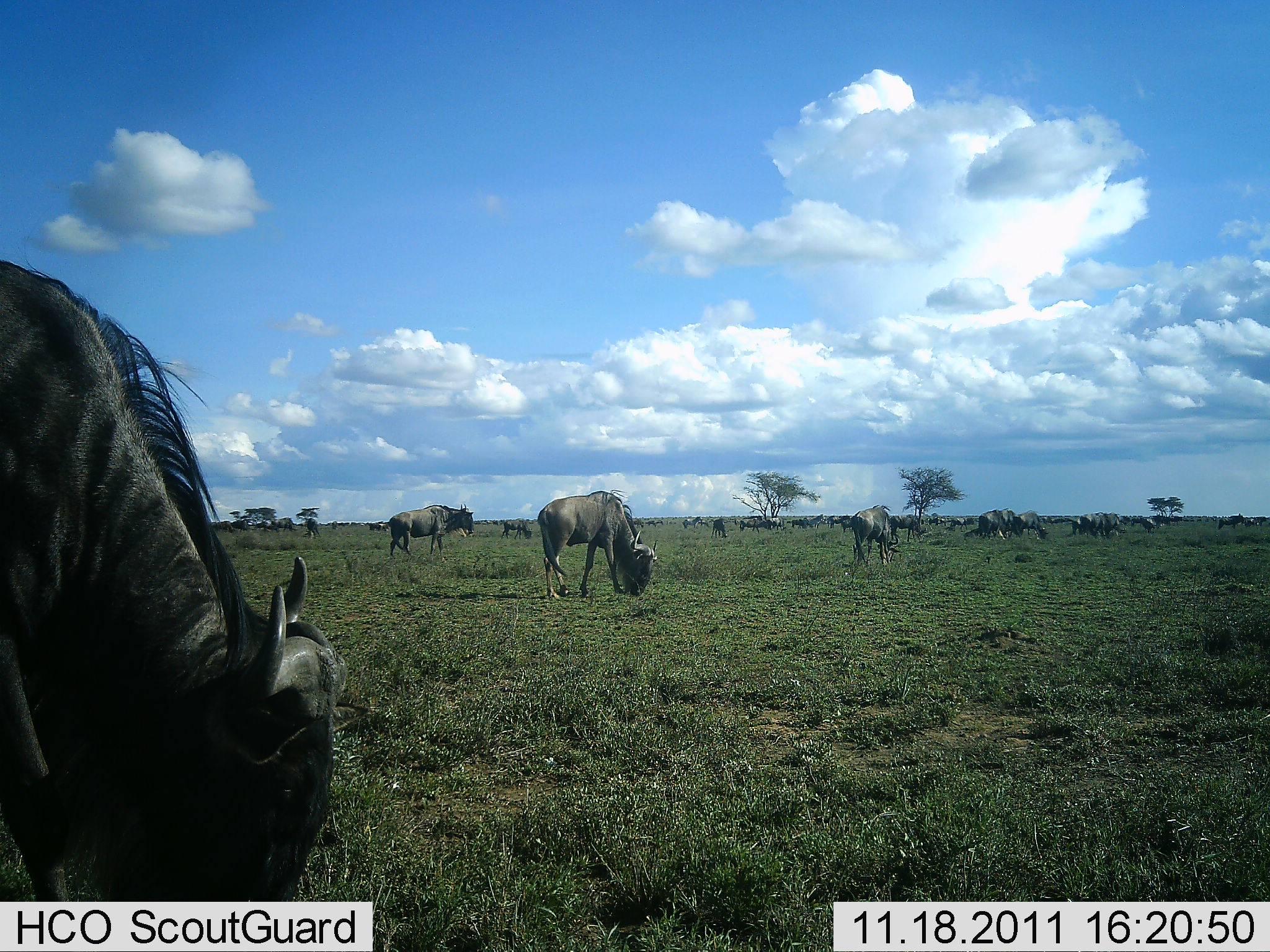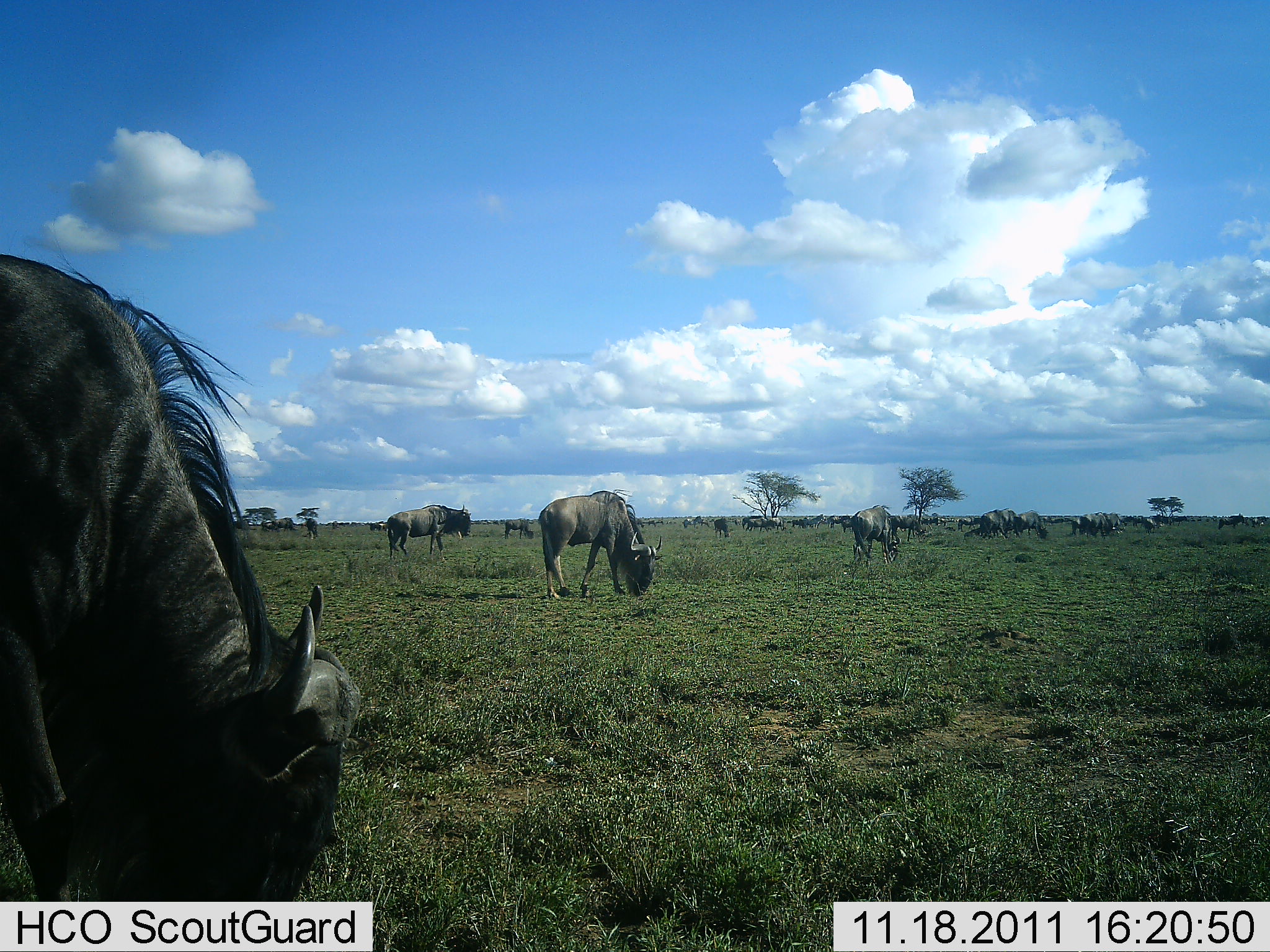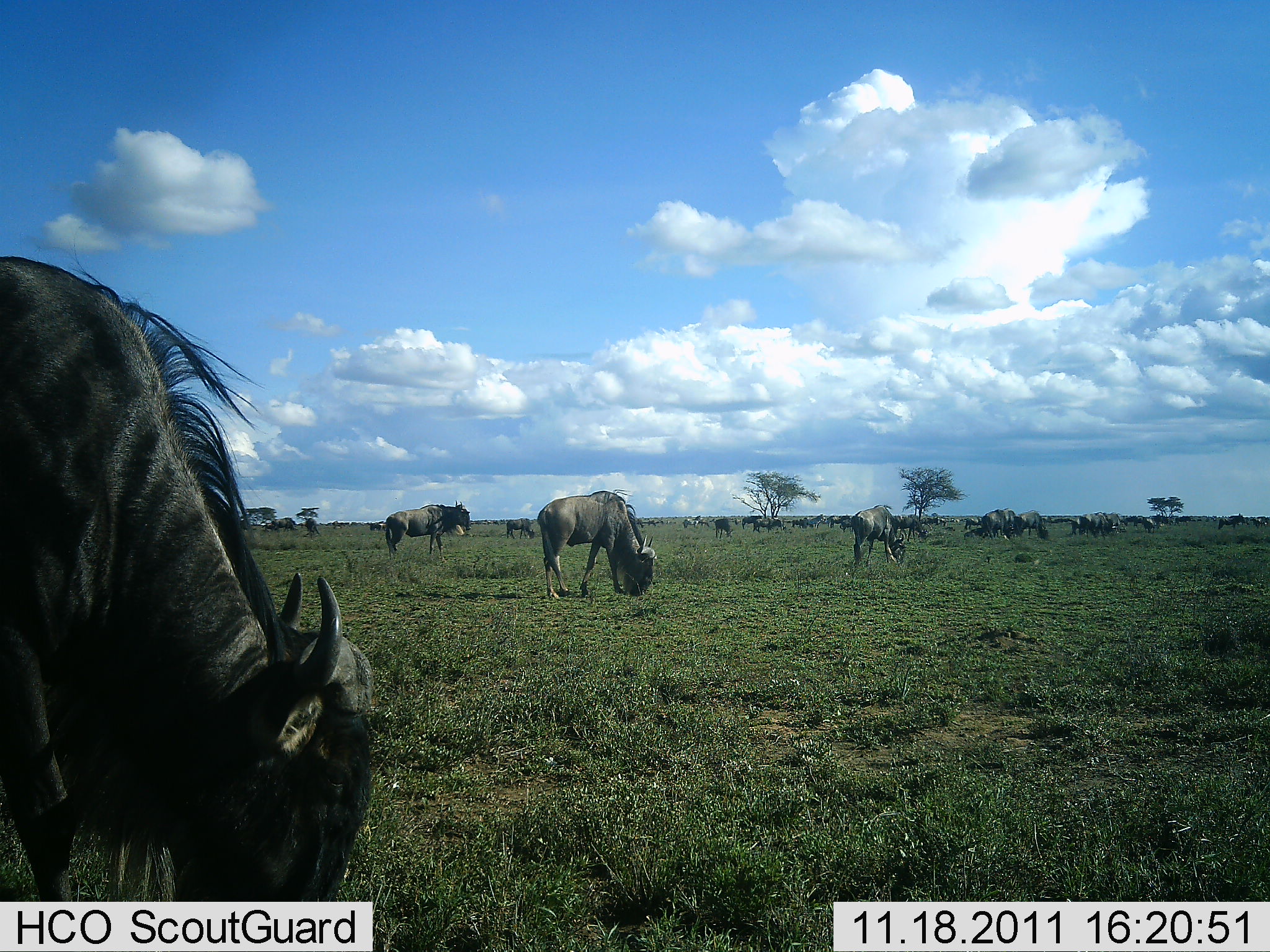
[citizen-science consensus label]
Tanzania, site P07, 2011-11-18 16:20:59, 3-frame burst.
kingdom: Animalia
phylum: Chordata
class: Mammalia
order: Artiodactyla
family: Bovidae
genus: Connochaetes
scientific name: Connochaetes taurinus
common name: blue wildebeest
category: wildebeest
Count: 11-50.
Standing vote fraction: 35%.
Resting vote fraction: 6%.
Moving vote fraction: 24%.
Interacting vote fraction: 0%.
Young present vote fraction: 0%.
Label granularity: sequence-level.